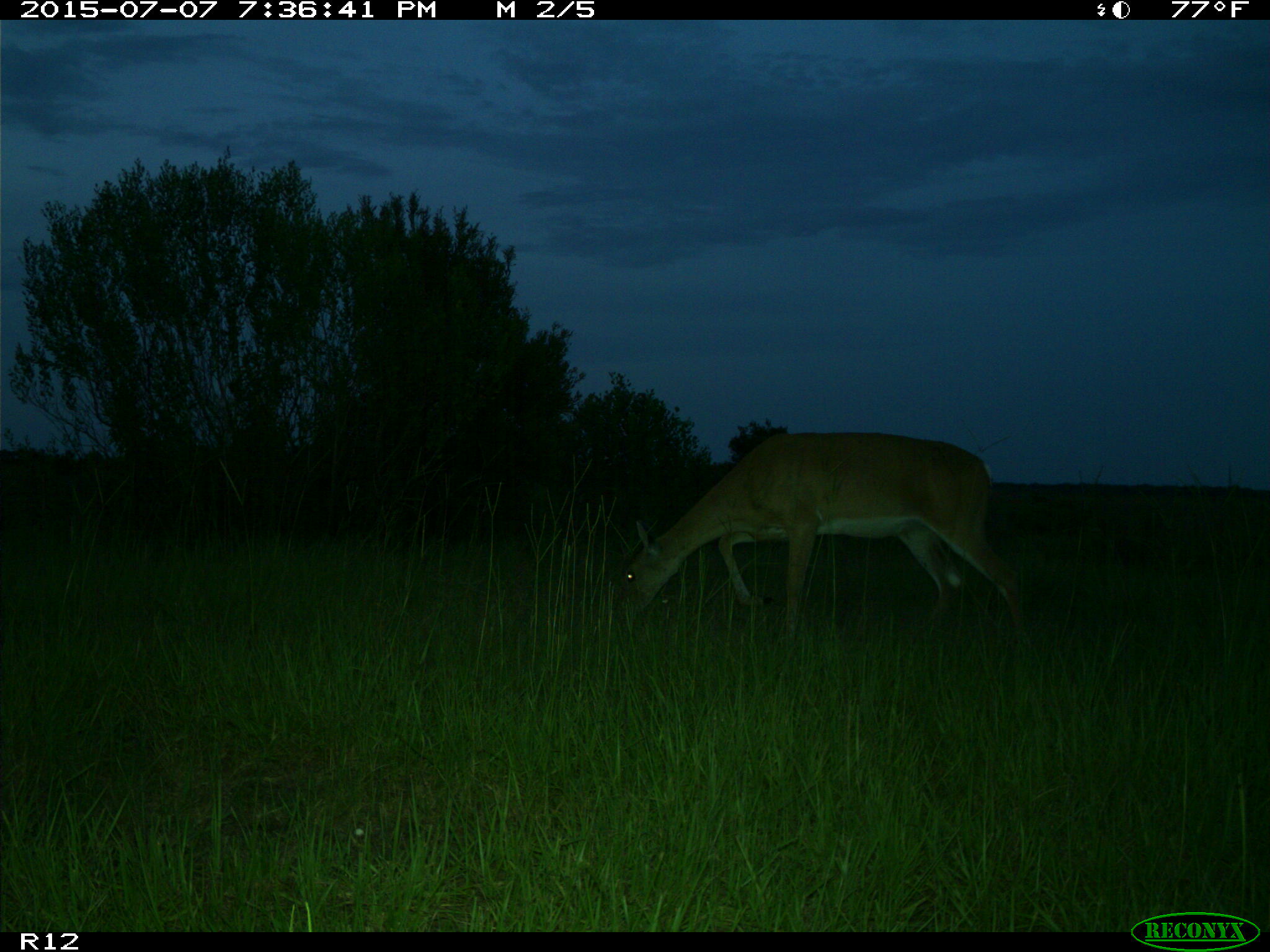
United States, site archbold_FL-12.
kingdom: Animalia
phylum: Chordata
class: Mammalia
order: Artiodactyla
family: Cervidae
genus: Odocoileus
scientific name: Odocoileus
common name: deer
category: unidentified deer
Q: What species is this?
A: Unidentified deer (deer) (Odocoileus).